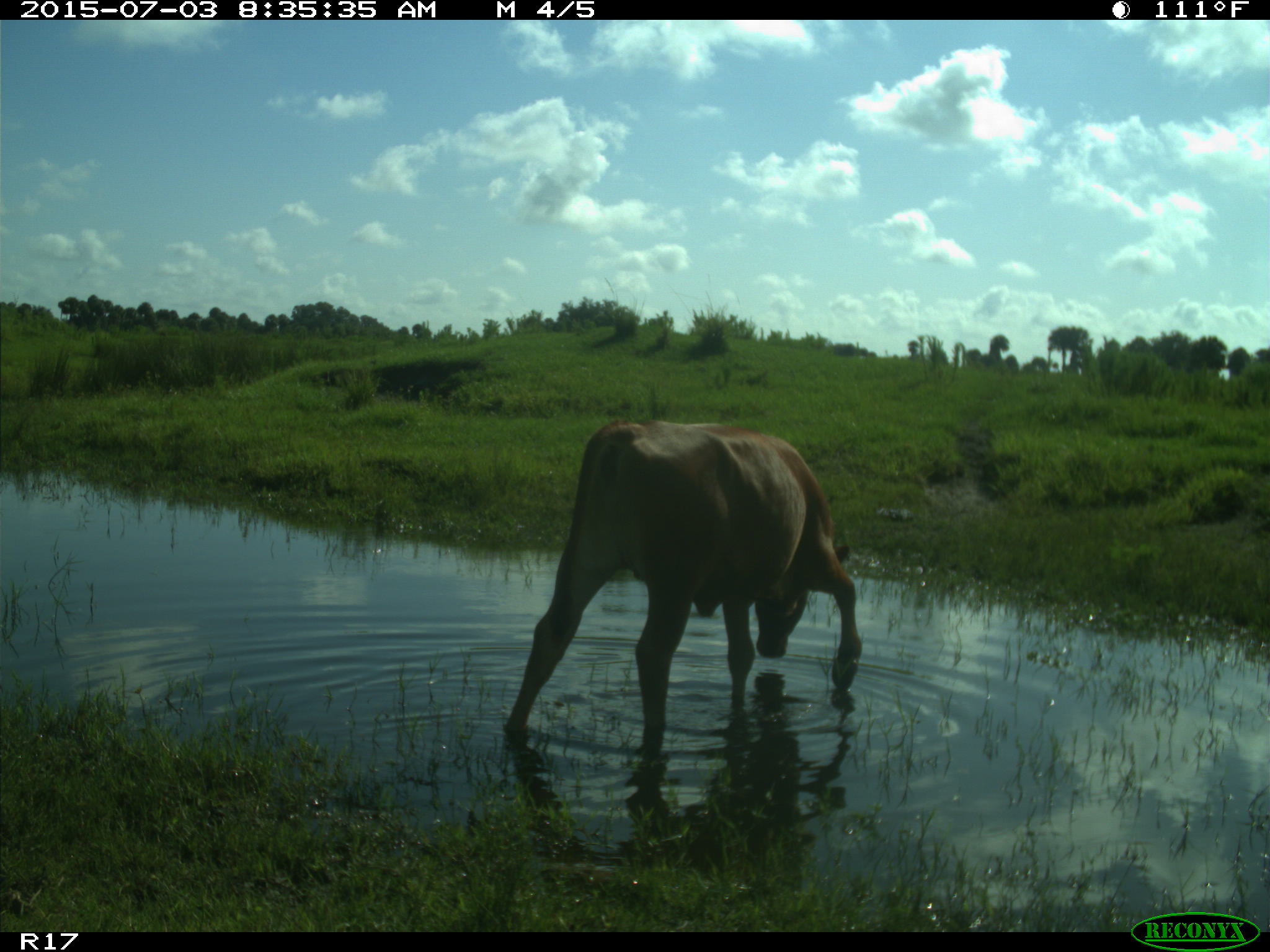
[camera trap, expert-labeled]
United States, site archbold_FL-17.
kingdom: Animalia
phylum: Chordata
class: Mammalia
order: Artiodactyla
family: Bovidae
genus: Bos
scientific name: Bos taurus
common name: domestic cow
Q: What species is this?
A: Bos taurus (domestic cow).